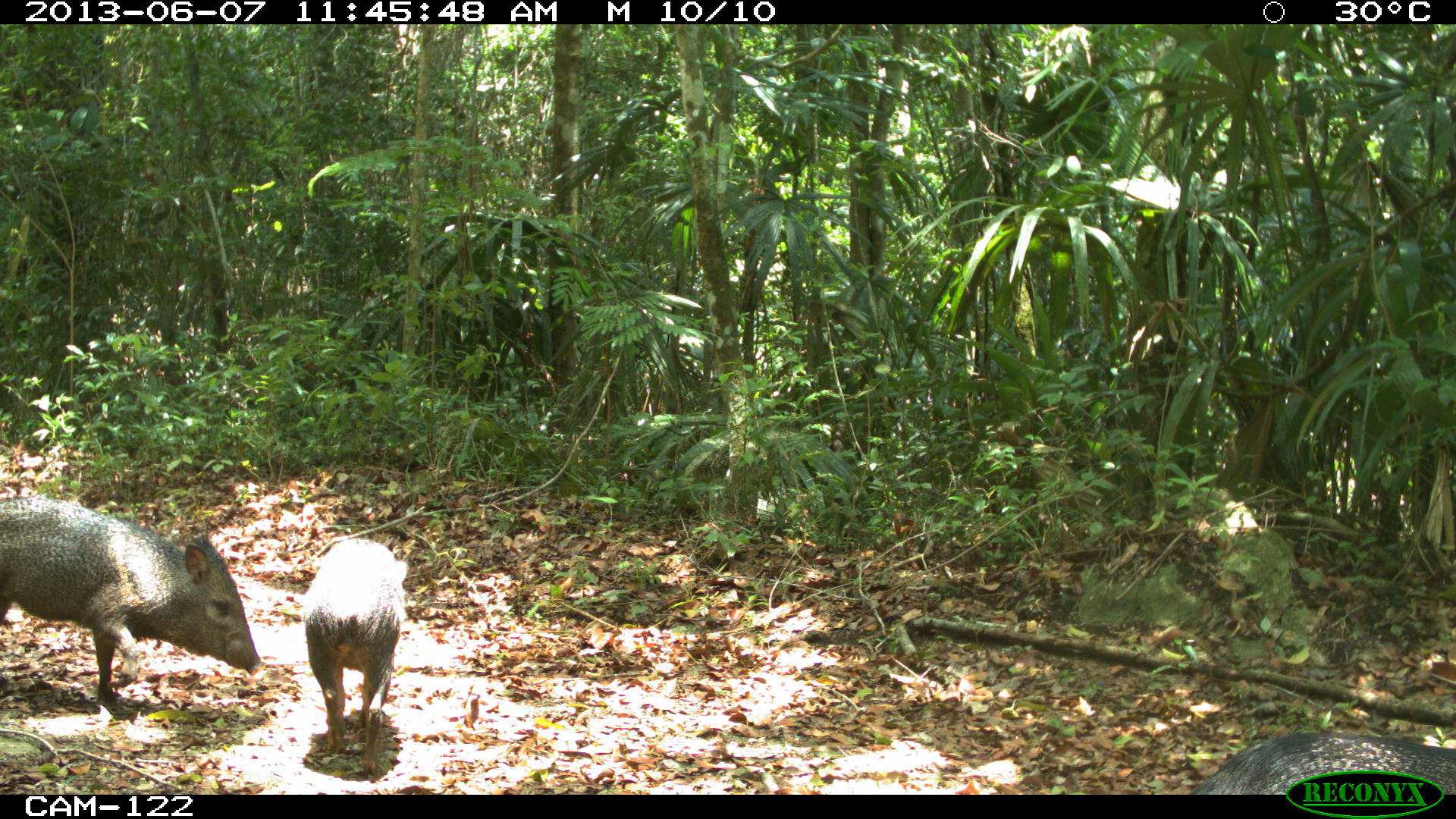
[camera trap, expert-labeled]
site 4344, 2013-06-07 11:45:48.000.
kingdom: Animalia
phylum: Chordata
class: Mammalia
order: Artiodactyla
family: Tayassuidae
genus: Pecari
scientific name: Pecari tajacu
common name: collared peccary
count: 4